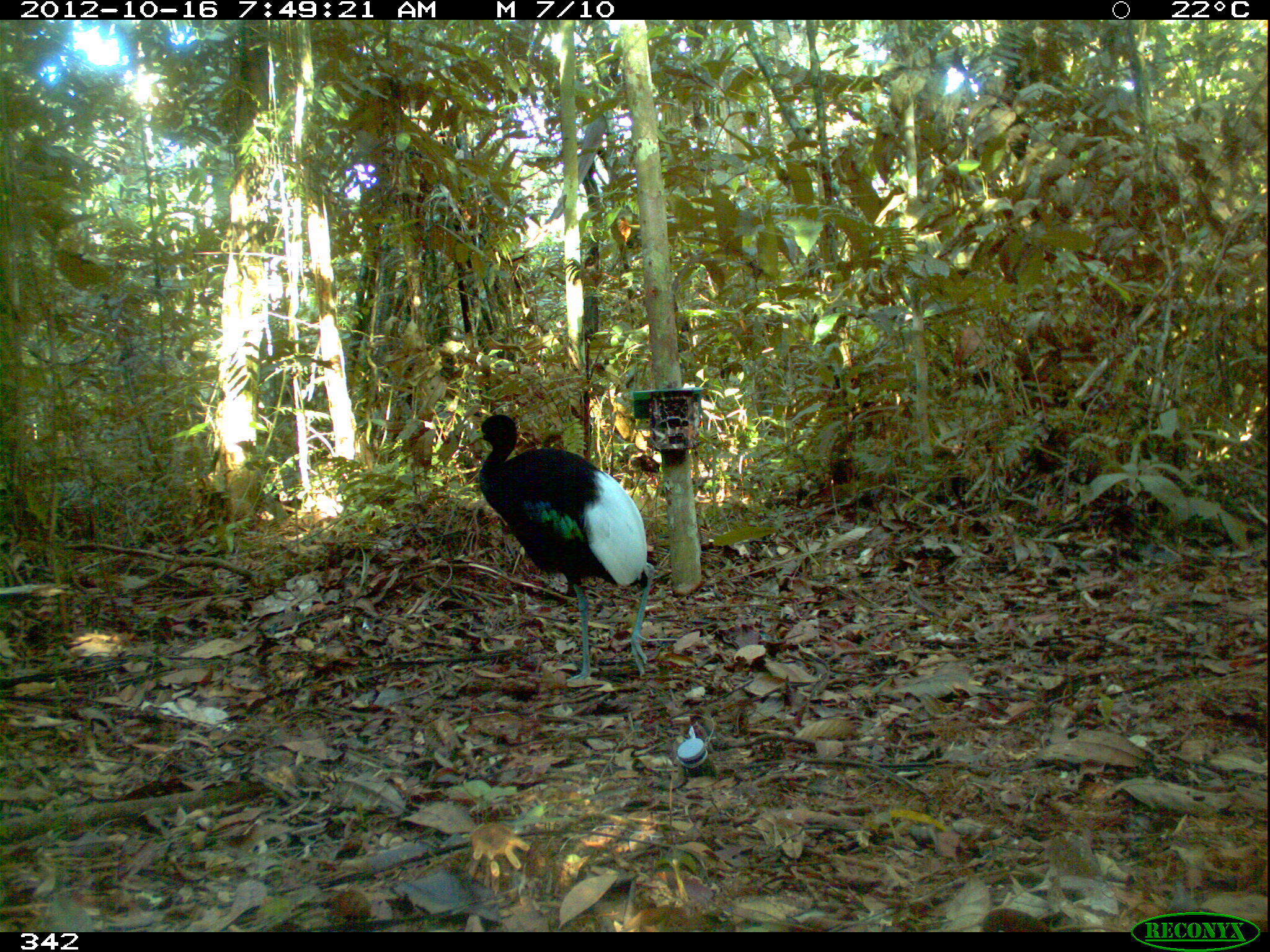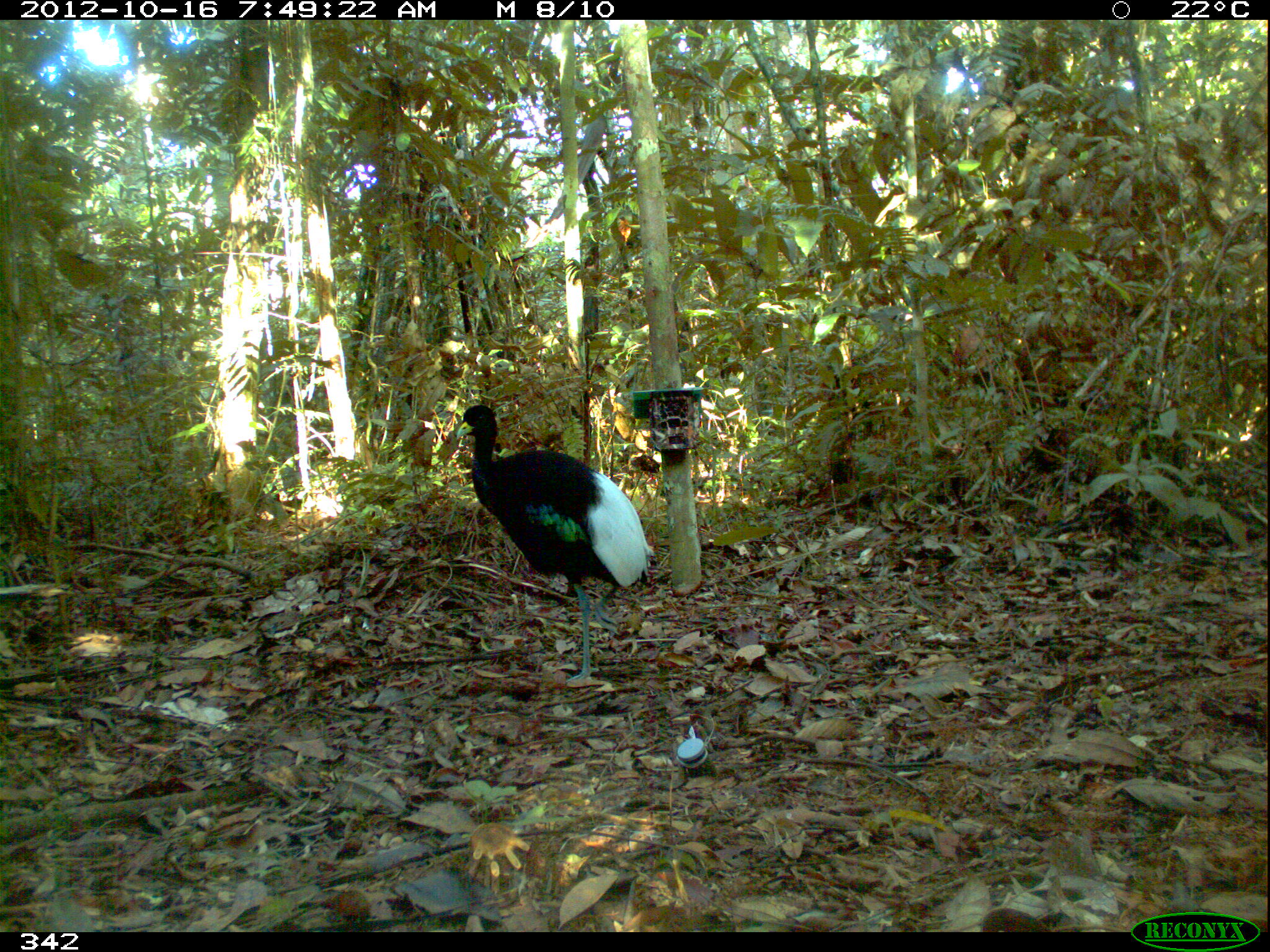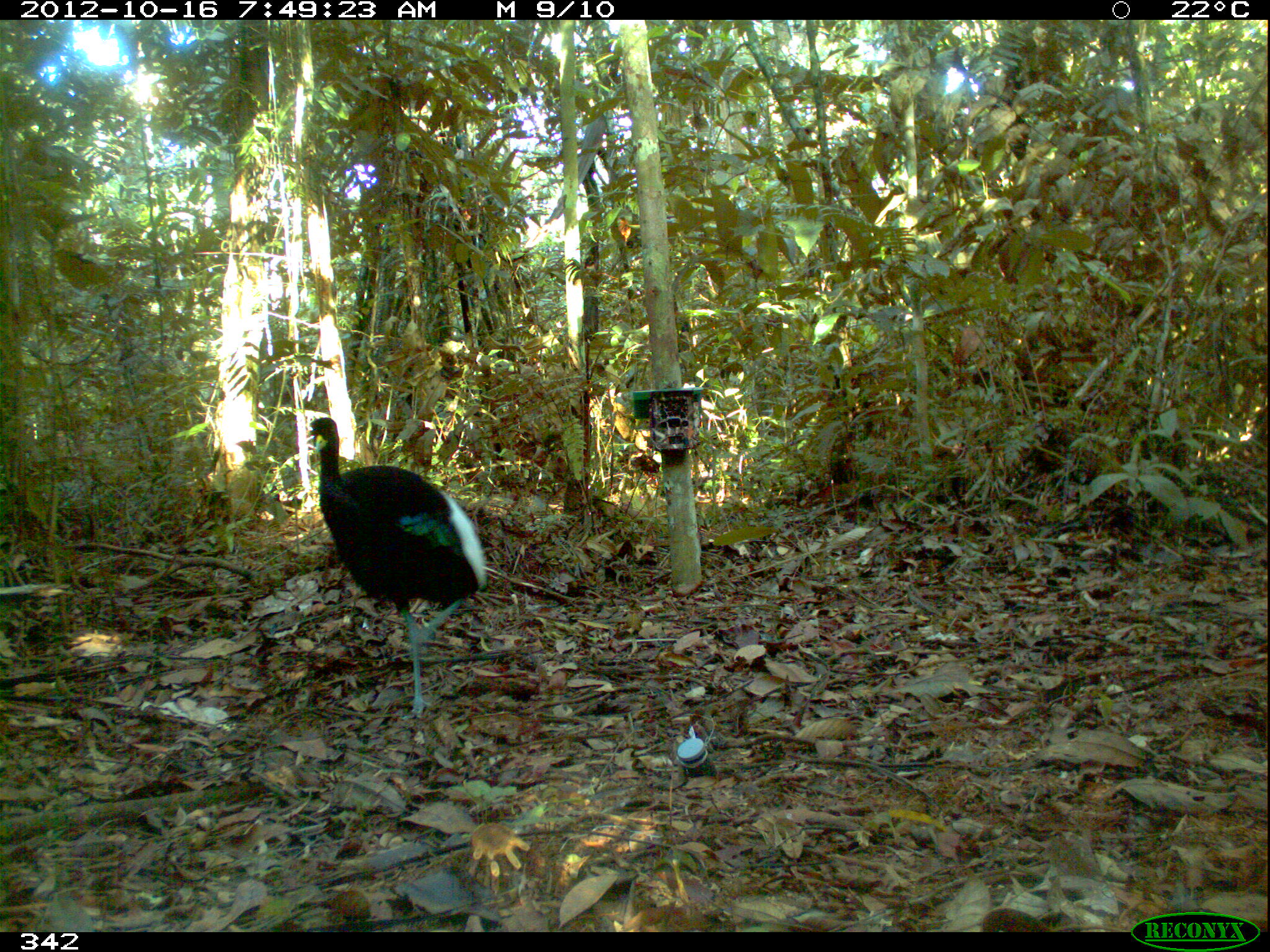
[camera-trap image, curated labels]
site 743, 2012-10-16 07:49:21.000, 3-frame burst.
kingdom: Animalia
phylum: Chordata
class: Aves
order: Gruiformes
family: Psophiidae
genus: Psophia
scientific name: Psophia leucoptera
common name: pale-winged trumpeter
Psophia leucoptera (pale-winged trumpeter).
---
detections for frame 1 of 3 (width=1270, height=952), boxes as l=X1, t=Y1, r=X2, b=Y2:
psophia leucoptera: l=466, t=413, r=656, b=683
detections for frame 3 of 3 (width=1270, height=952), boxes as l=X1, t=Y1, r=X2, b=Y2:
psophia leucoptera: l=305, t=416, r=488, b=720